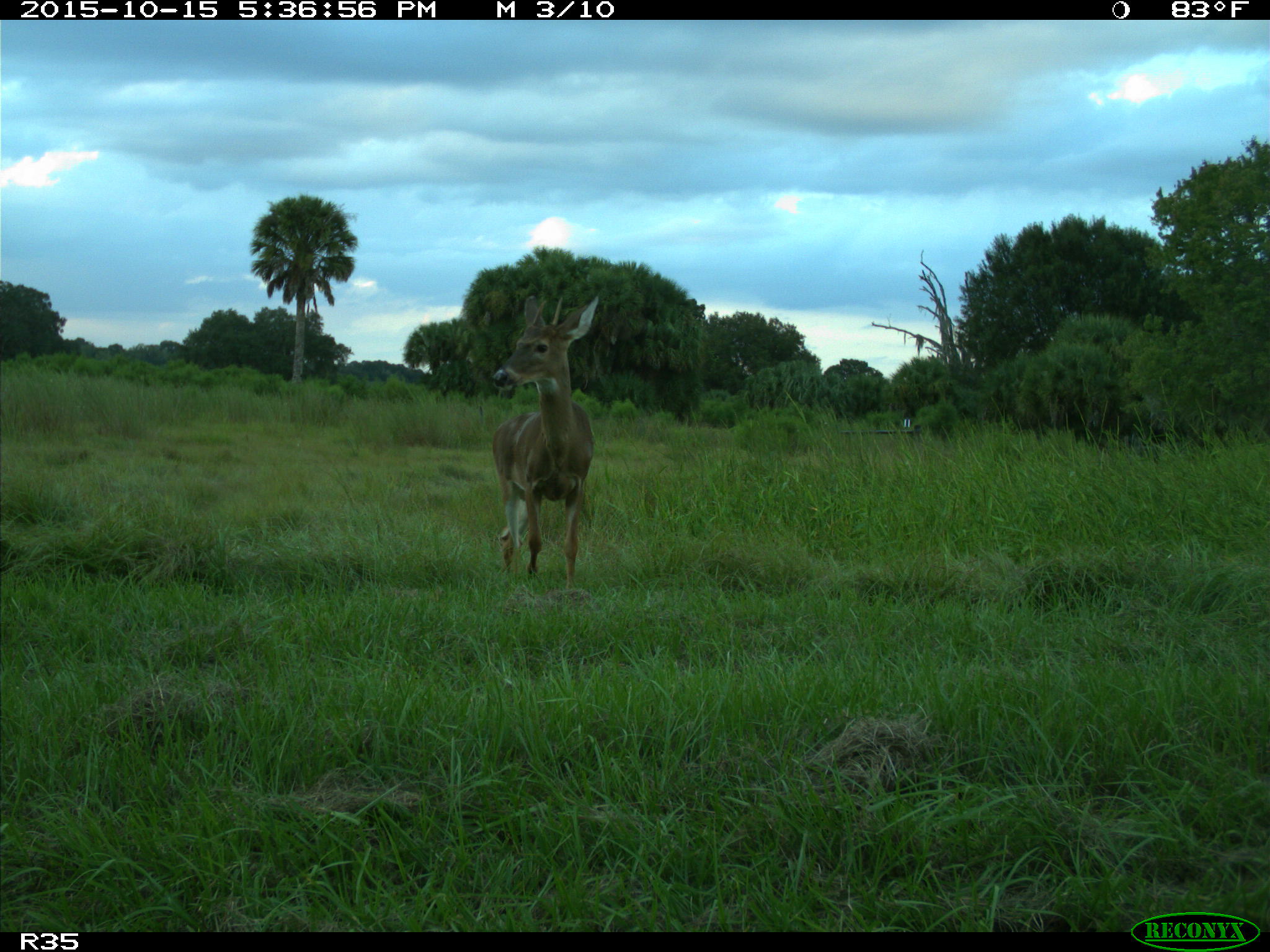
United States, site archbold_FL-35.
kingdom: Animalia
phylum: Chordata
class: Mammalia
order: Artiodactyla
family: Cervidae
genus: Odocoileus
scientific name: Odocoileus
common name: deer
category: unidentified deer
Unidentified deer (deer) (Odocoileus).